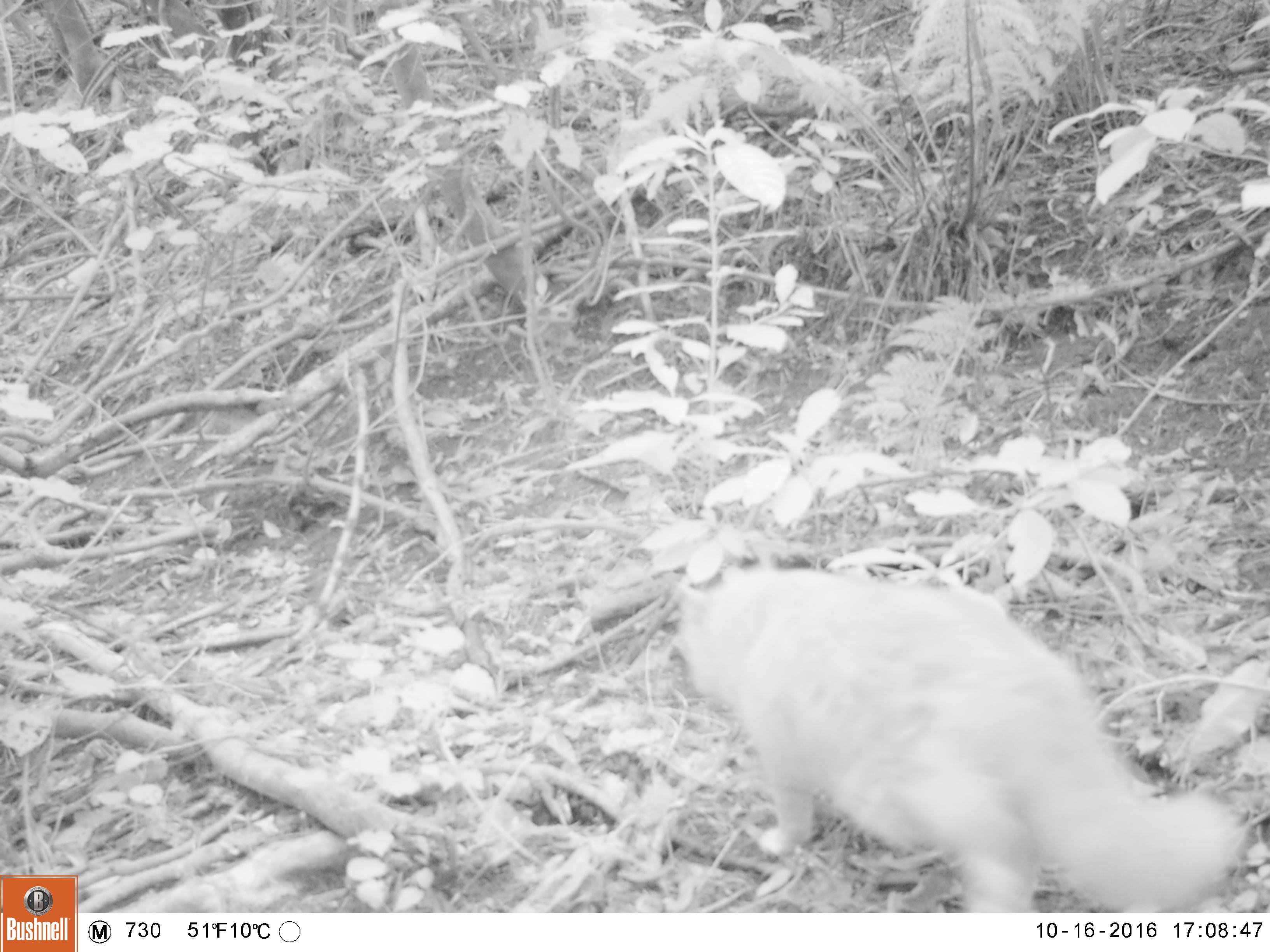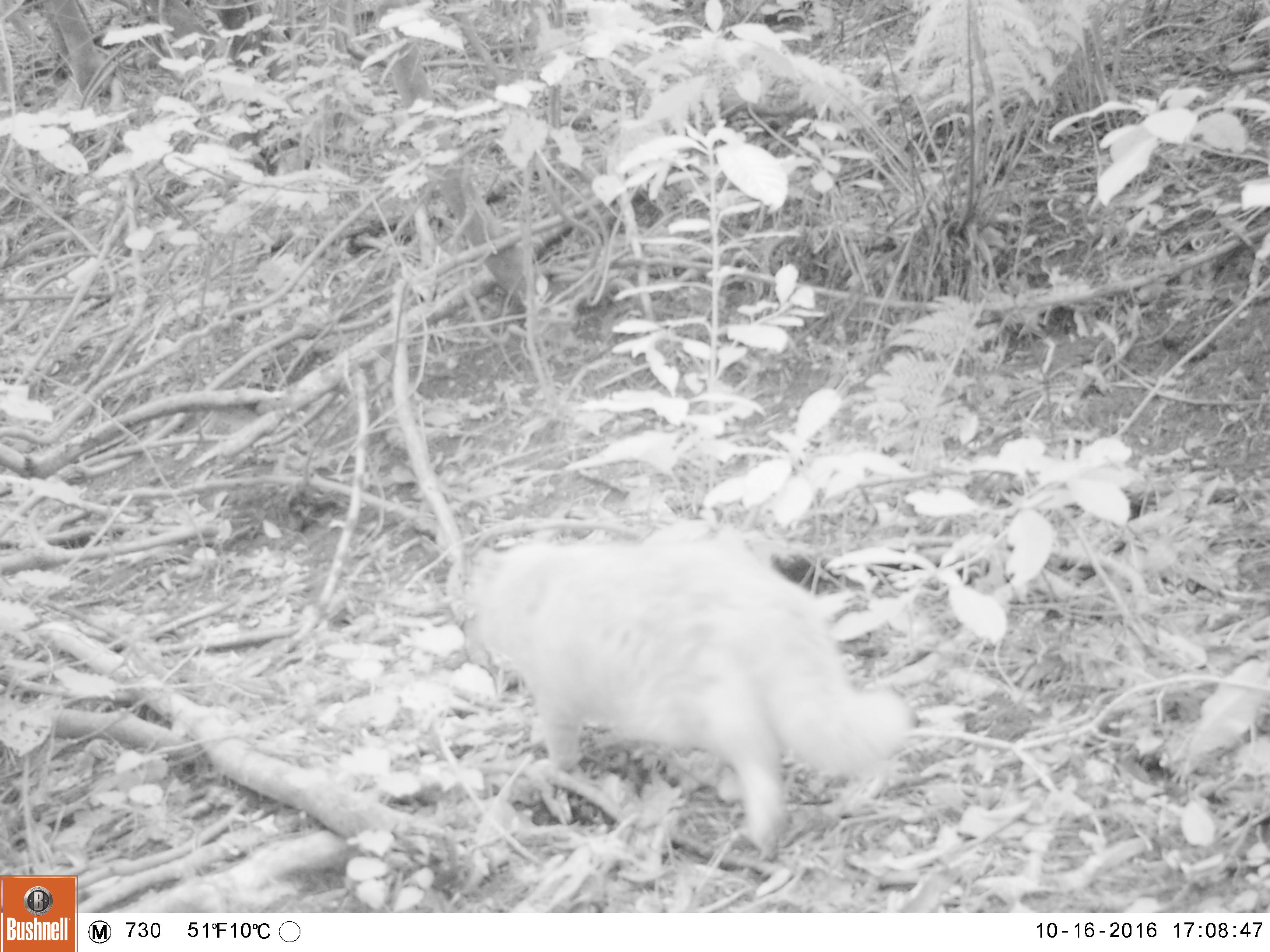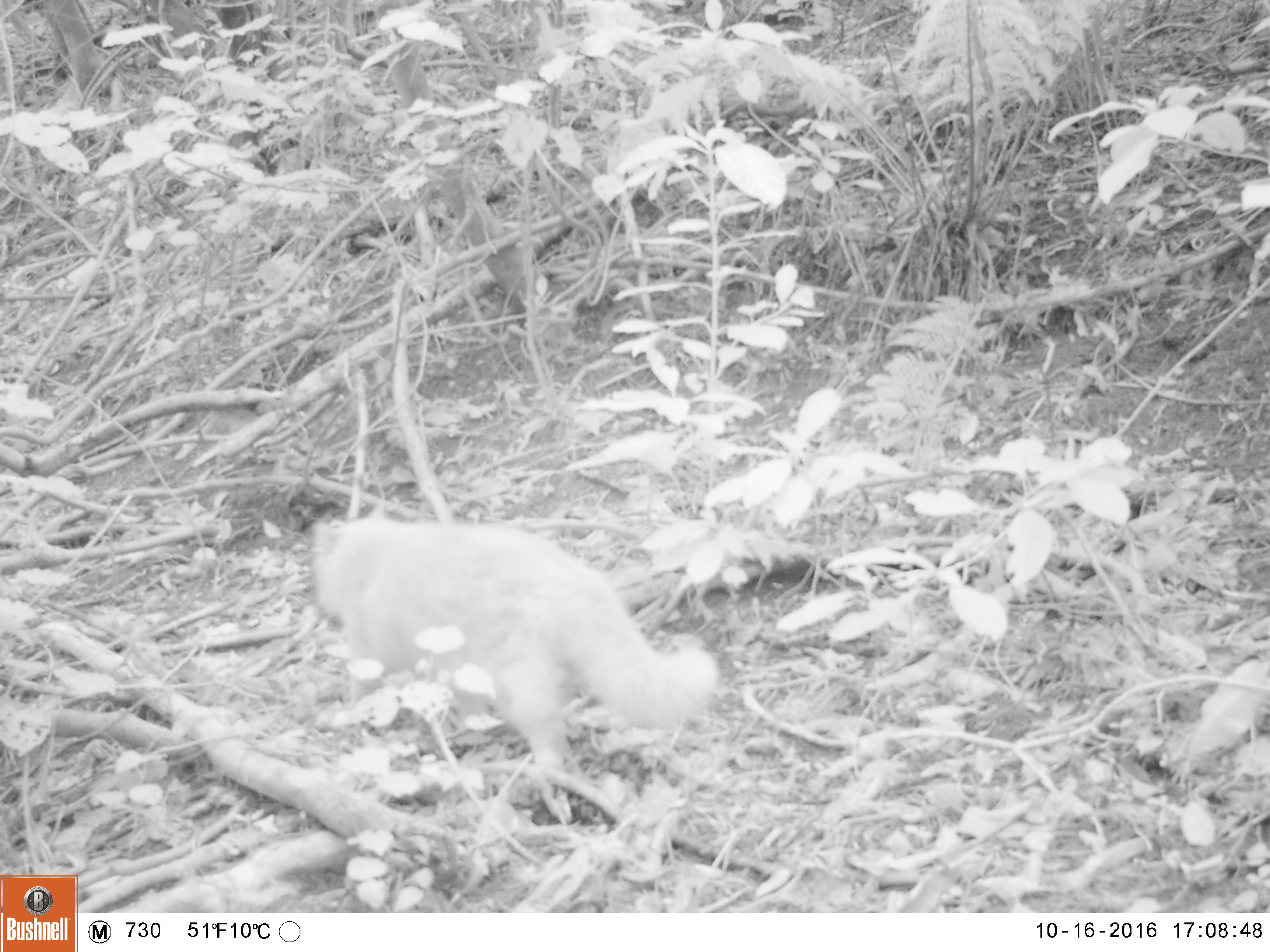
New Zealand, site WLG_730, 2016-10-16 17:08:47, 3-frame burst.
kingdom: Animalia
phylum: Chordata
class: Mammalia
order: Carnivora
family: Felidae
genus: Felis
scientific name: Felis catus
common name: domestic cat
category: cat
Cat (domestic cat) (Felis catus).